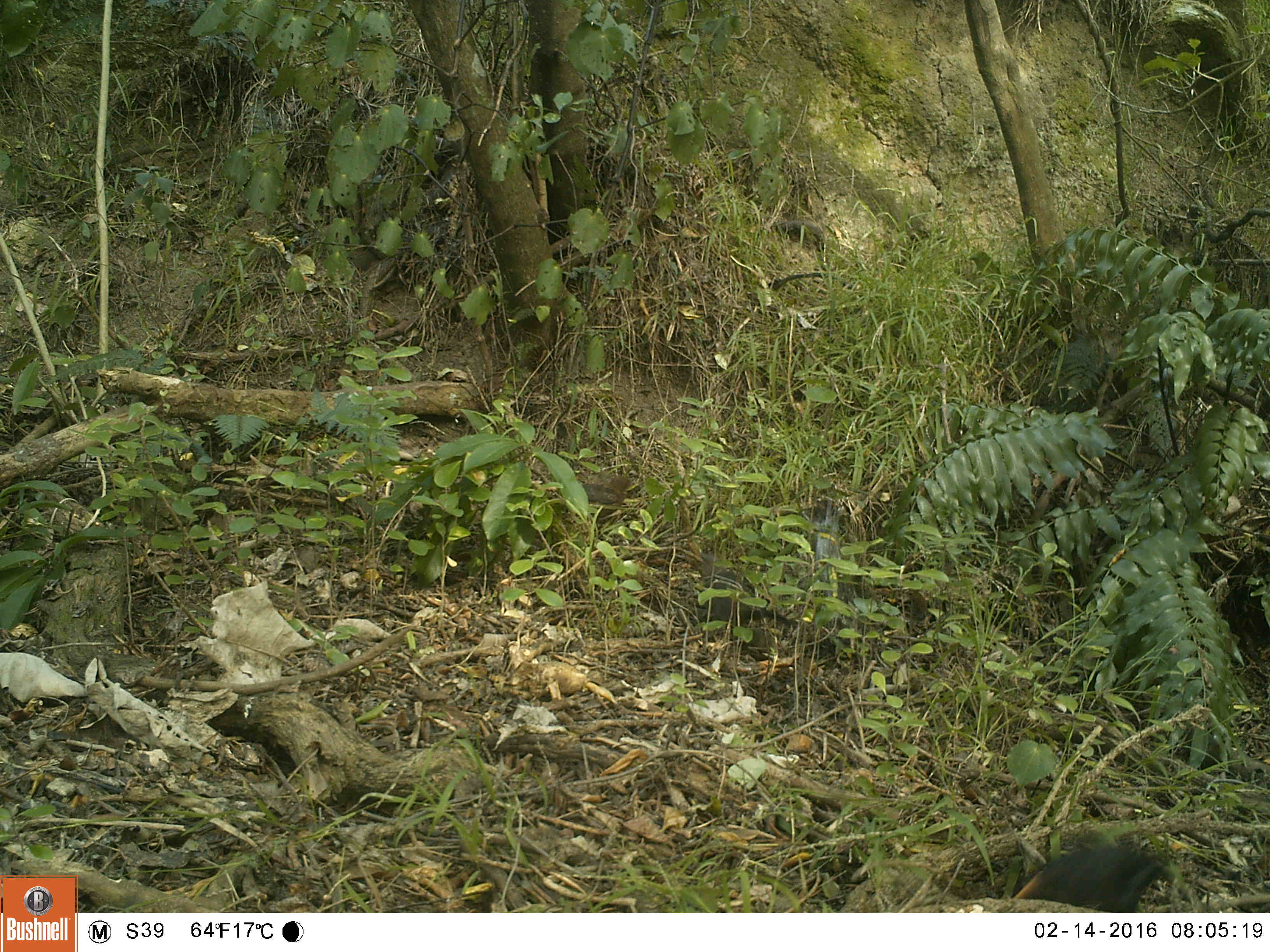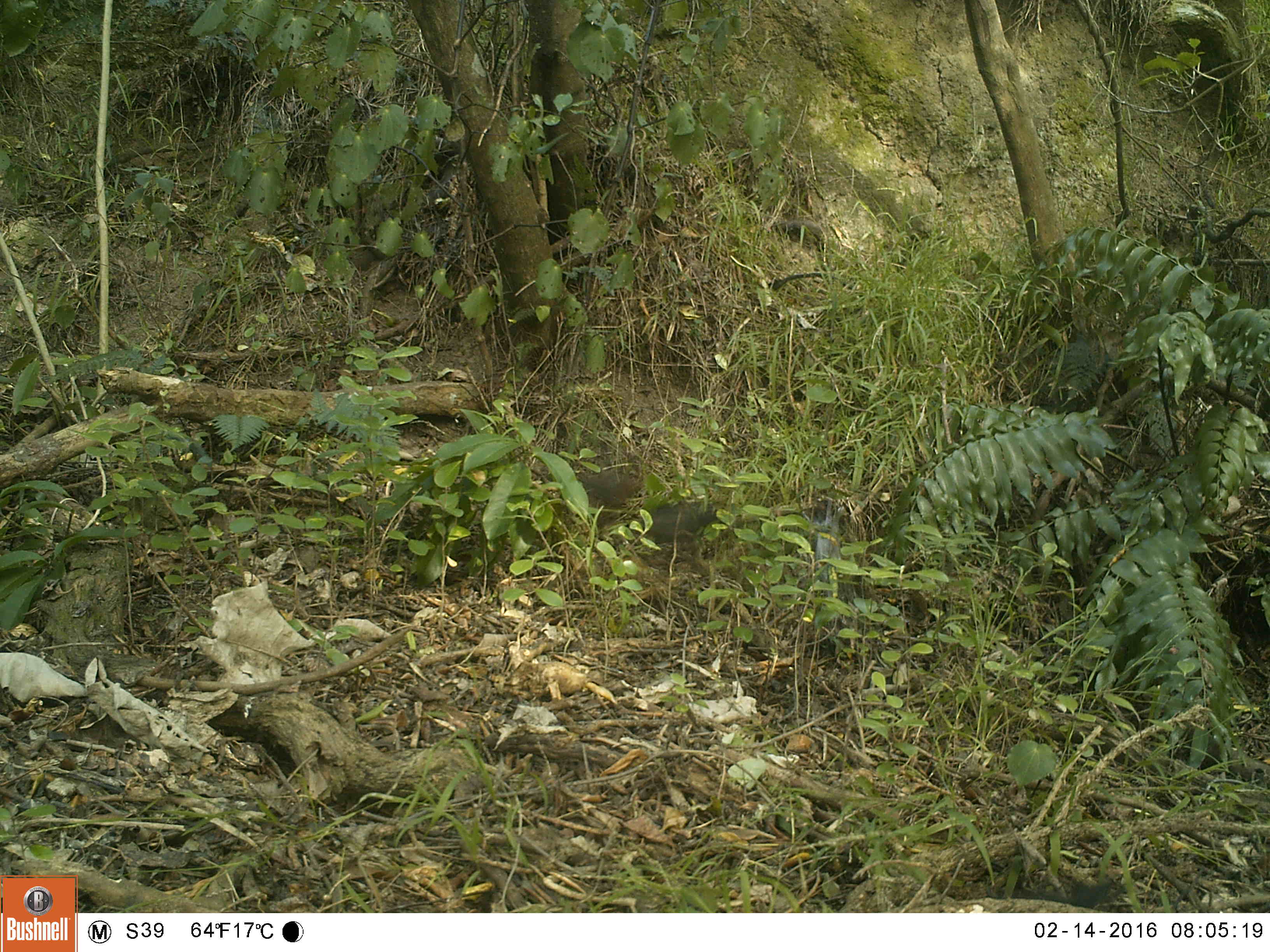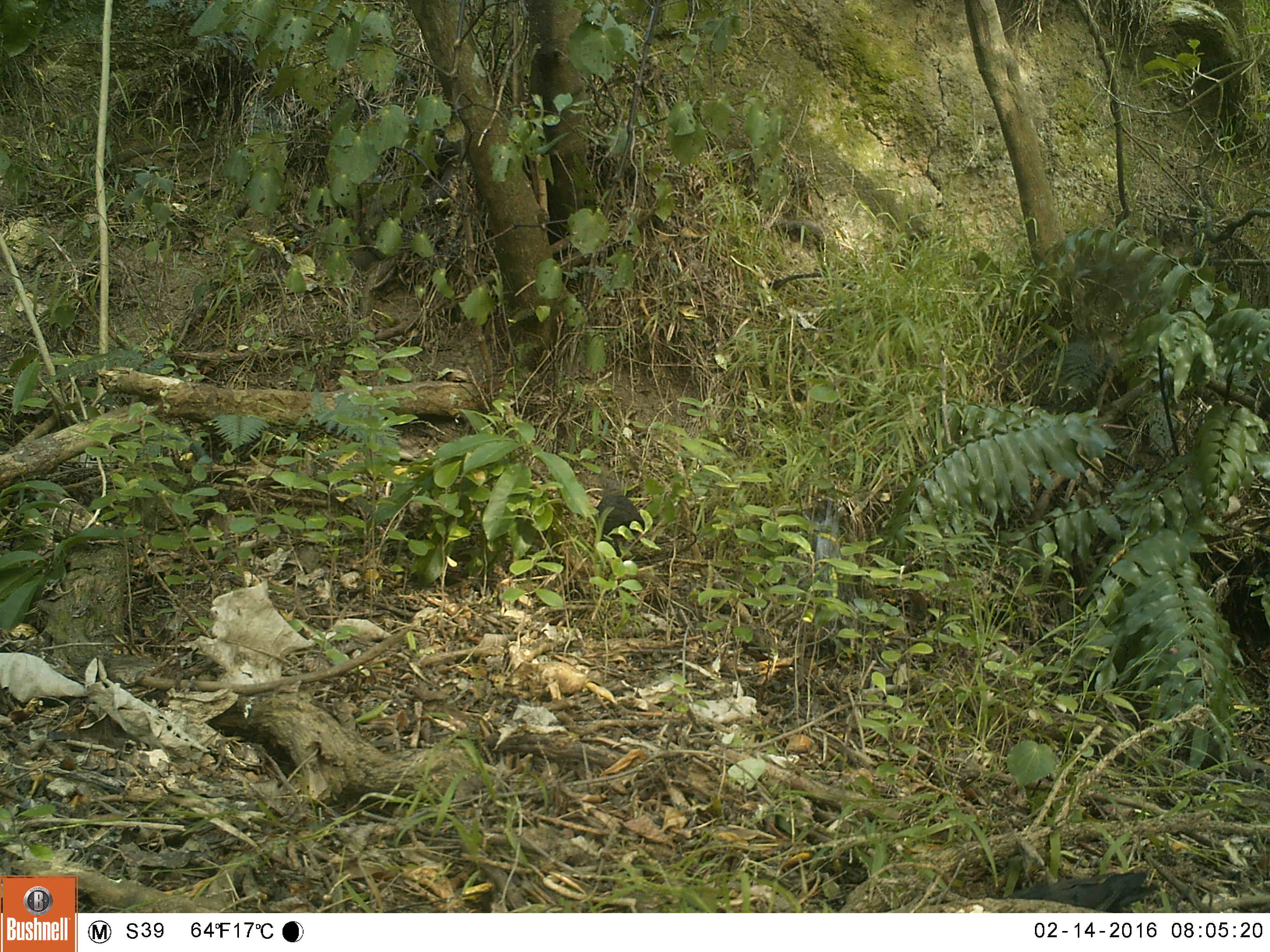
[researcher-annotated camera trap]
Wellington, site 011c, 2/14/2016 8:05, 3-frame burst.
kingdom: Animalia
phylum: Chordata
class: Aves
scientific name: Aves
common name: bird